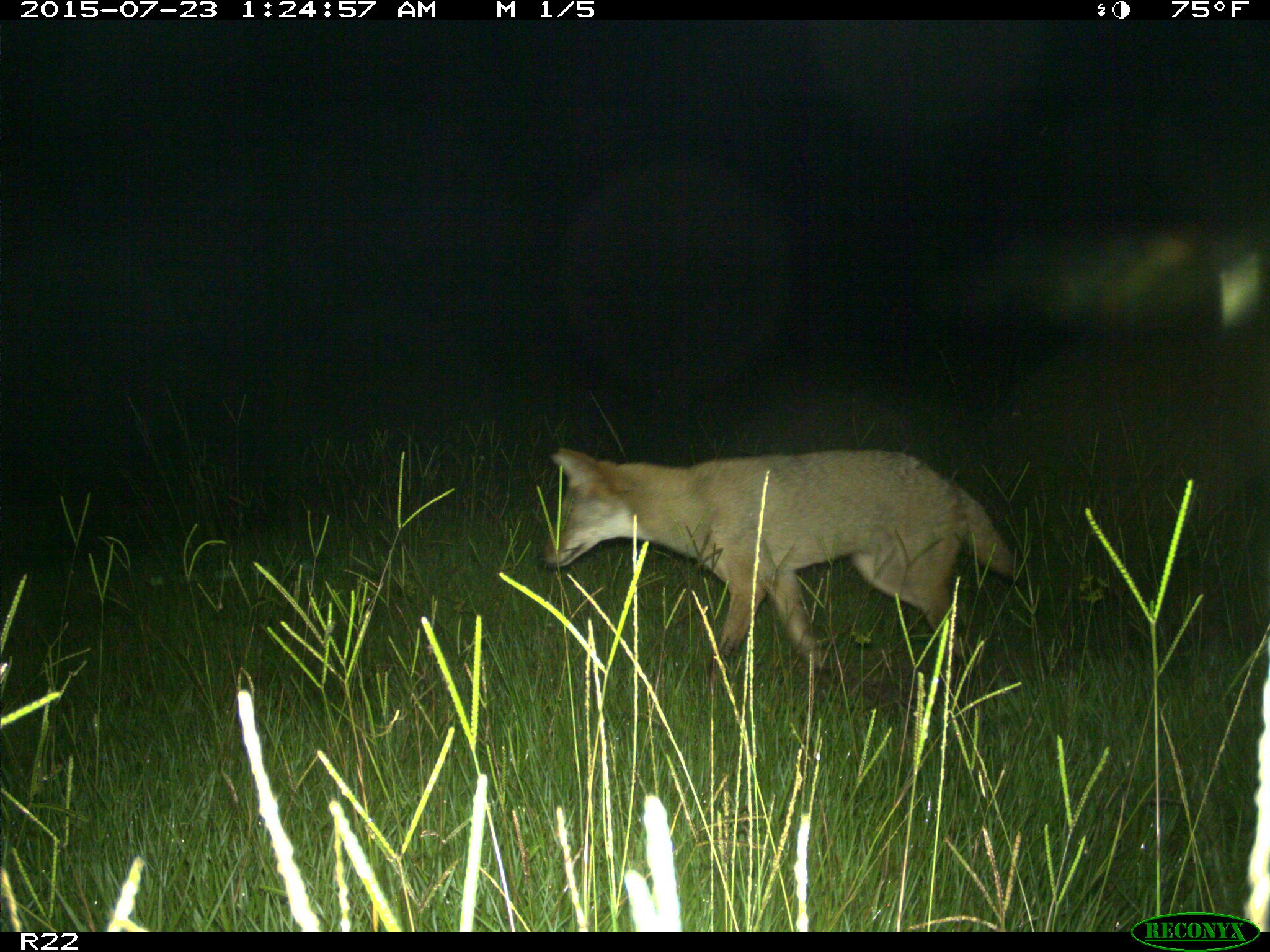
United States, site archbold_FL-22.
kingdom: Animalia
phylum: Chordata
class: Mammalia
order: Artiodactyla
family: Bovidae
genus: Bos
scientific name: Bos taurus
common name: domestic cow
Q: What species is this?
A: Bos taurus (domestic cow).